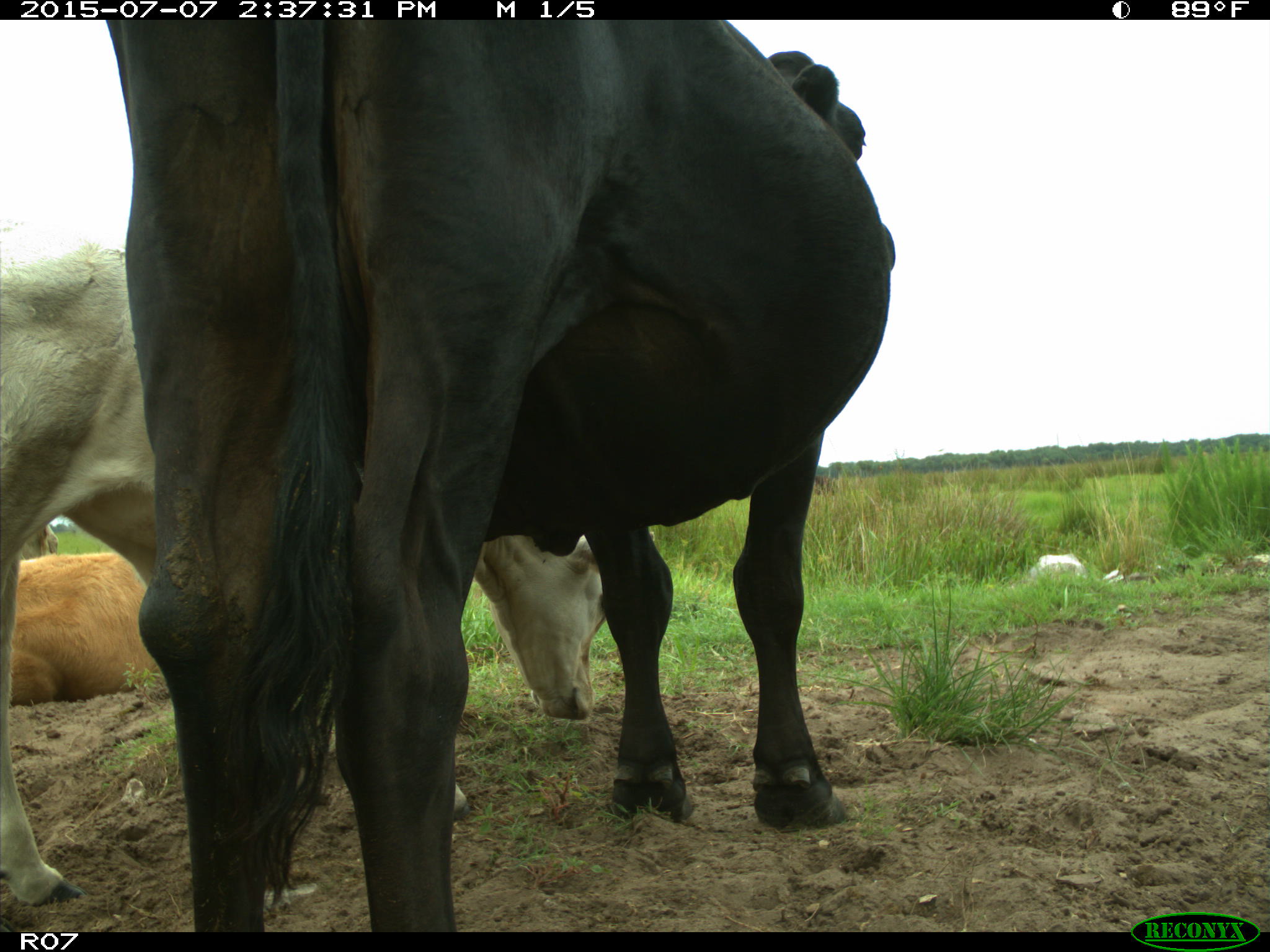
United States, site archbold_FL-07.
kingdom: Animalia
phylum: Chordata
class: Mammalia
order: Artiodactyla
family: Bovidae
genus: Bos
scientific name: Bos taurus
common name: domestic cow